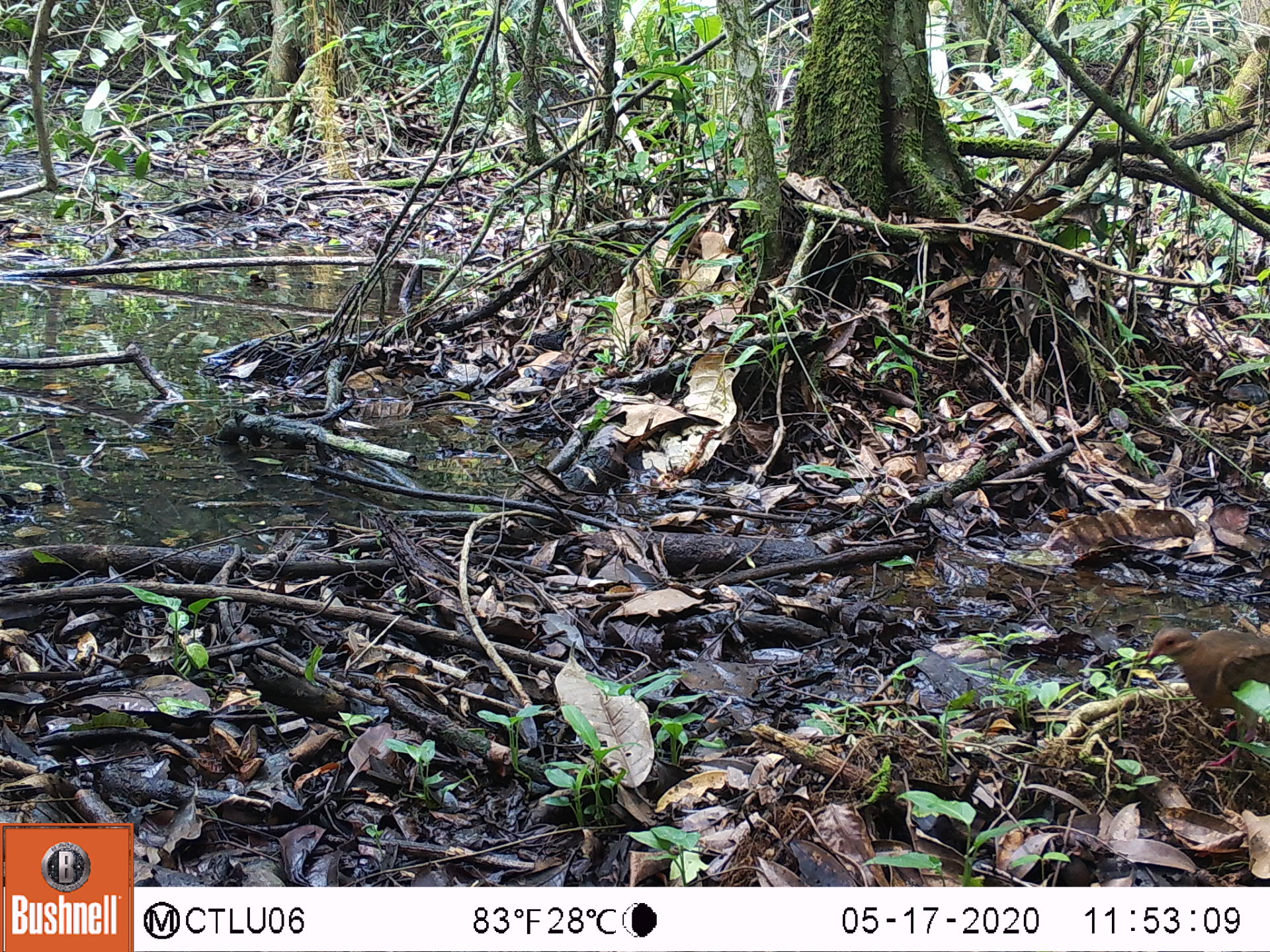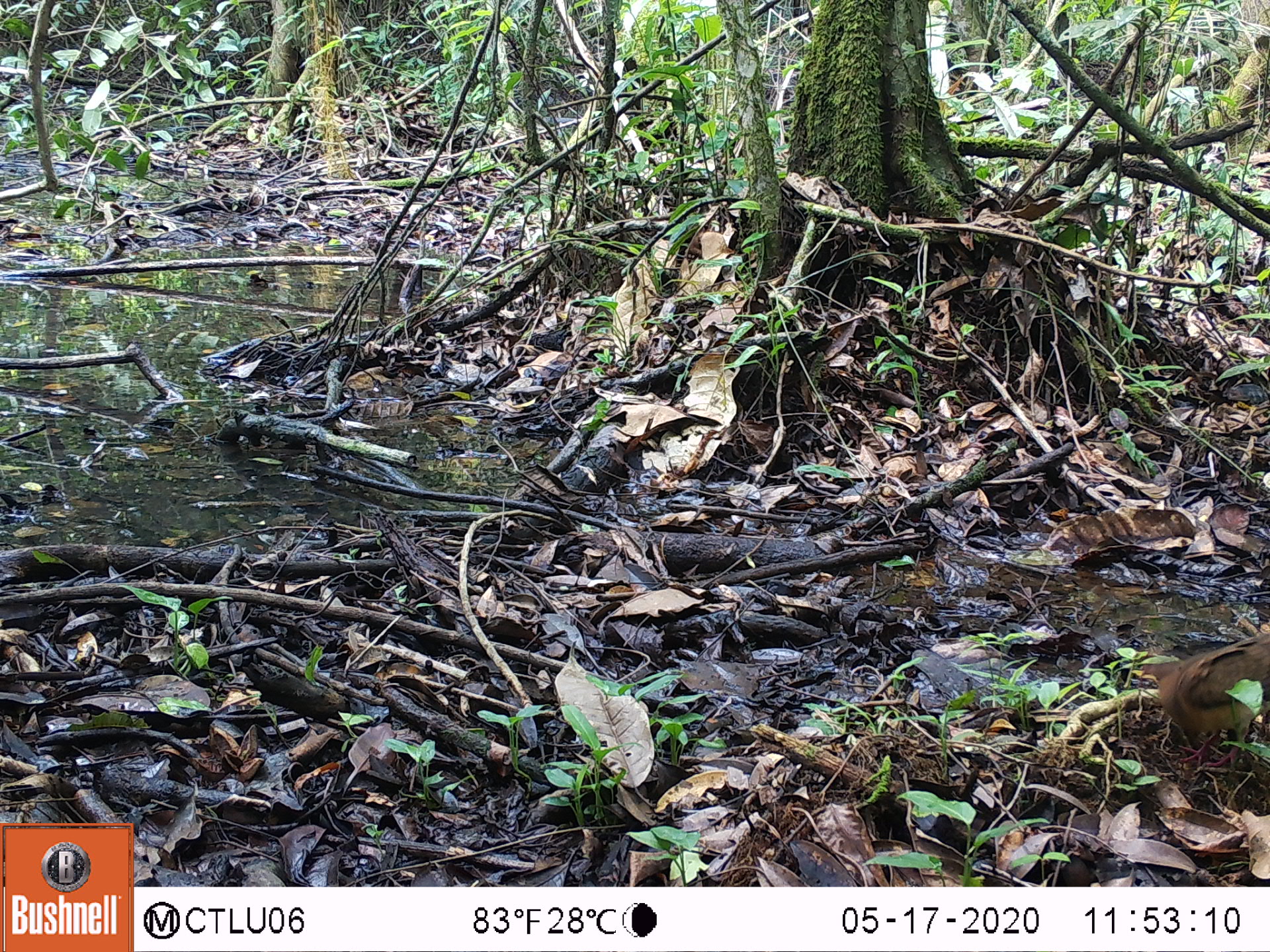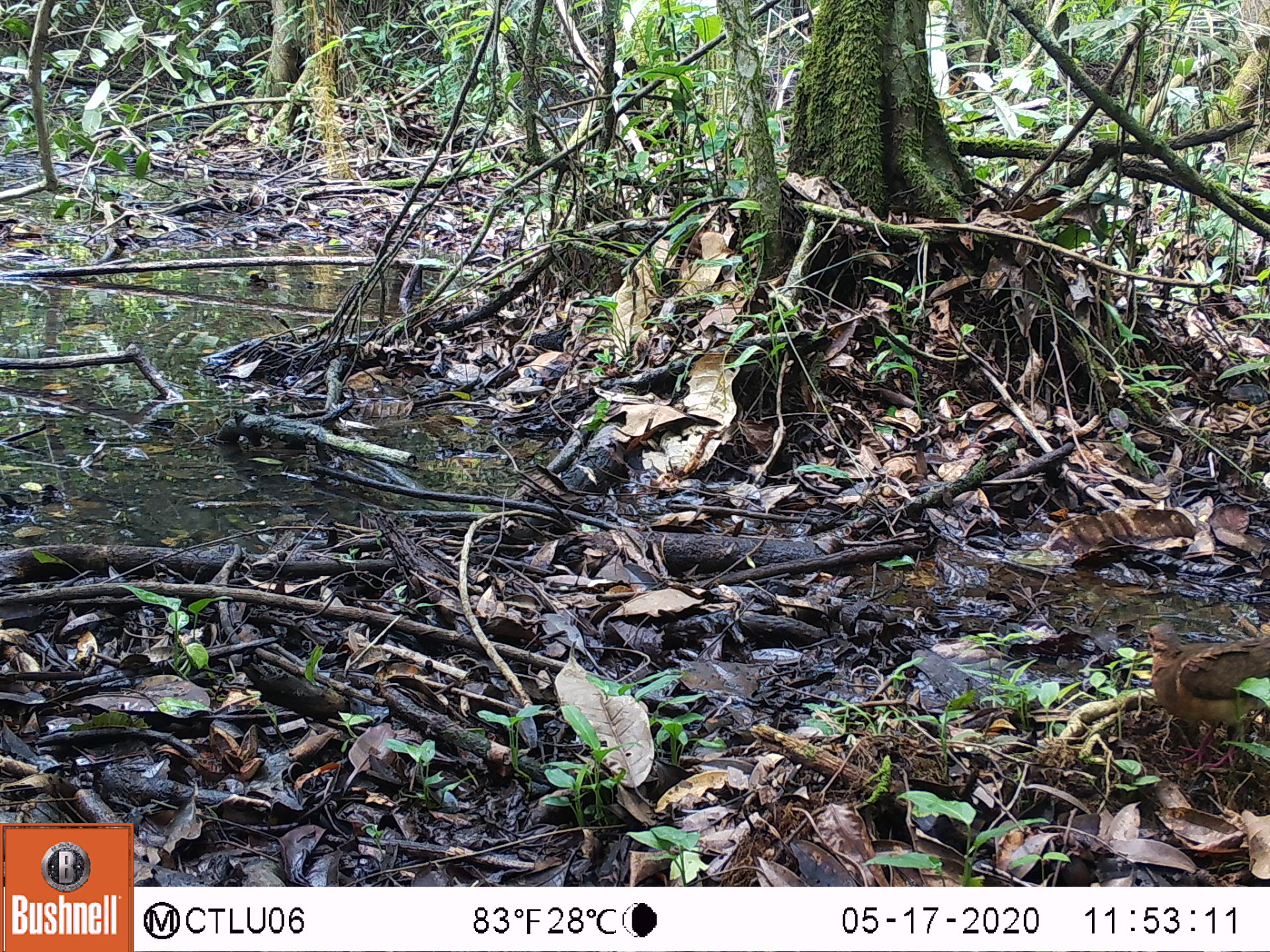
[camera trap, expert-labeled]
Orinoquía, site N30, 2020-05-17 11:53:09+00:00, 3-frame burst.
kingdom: Animalia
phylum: Chordata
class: Aves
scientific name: Aves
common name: bird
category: unknown bird